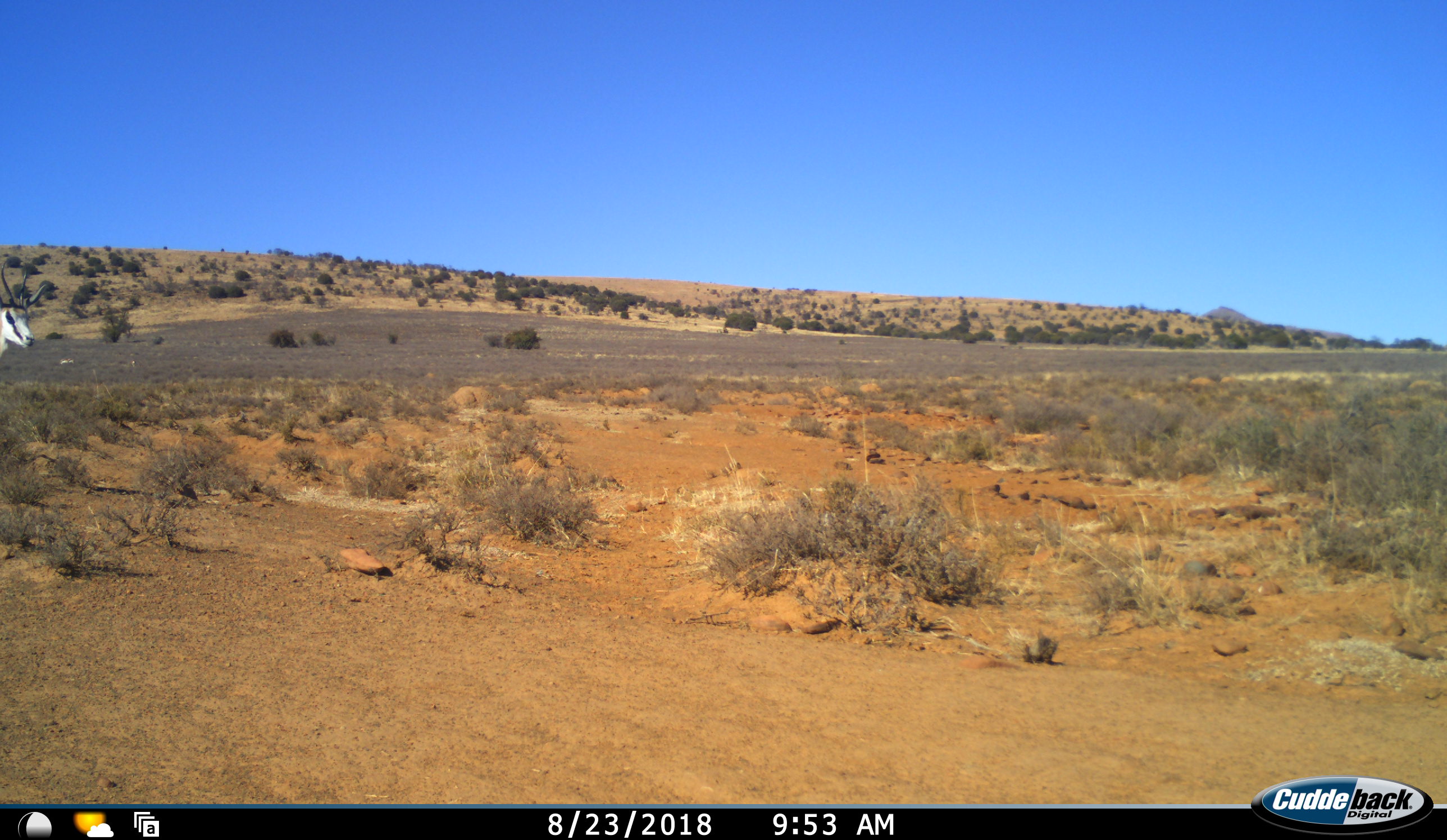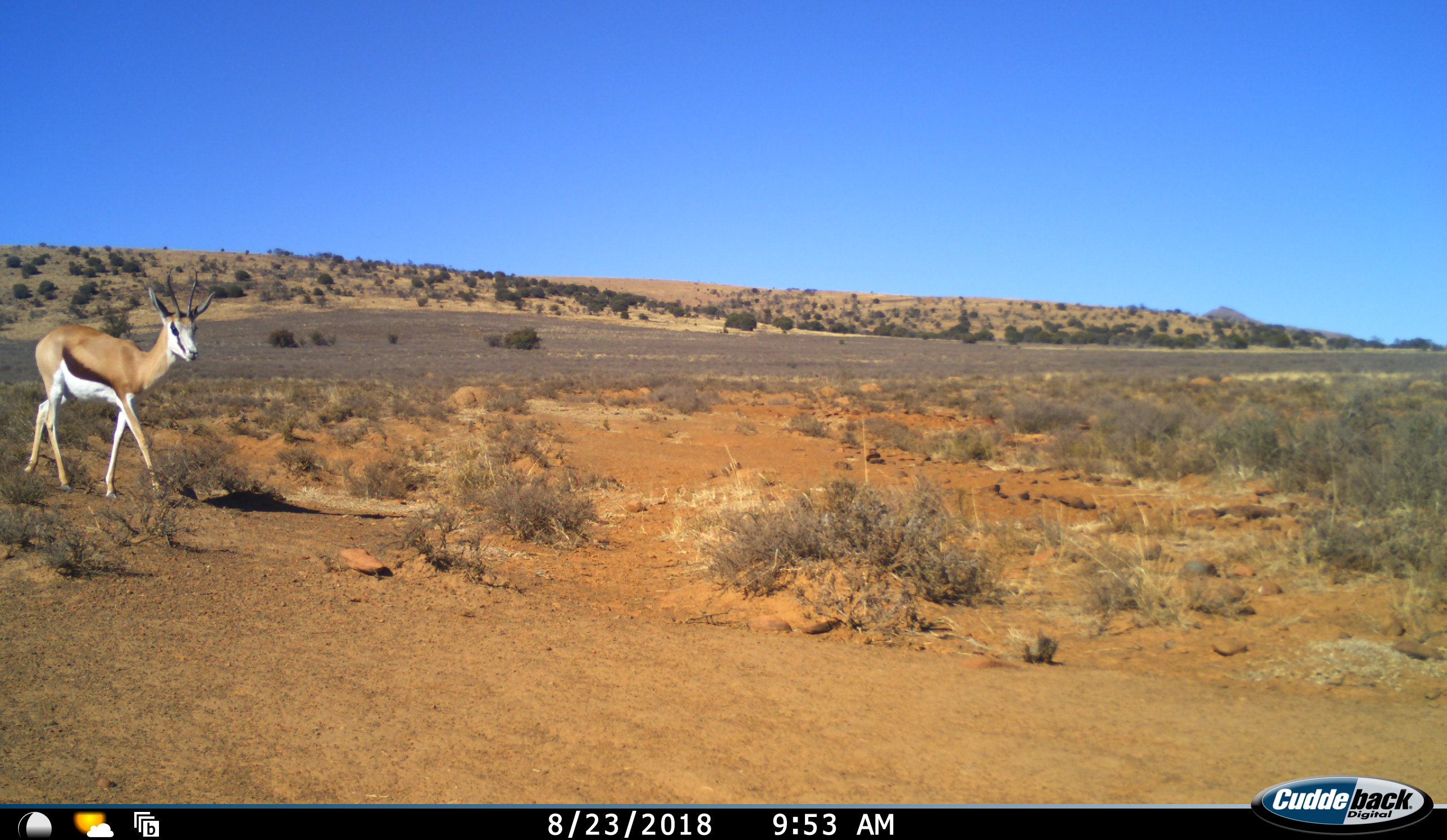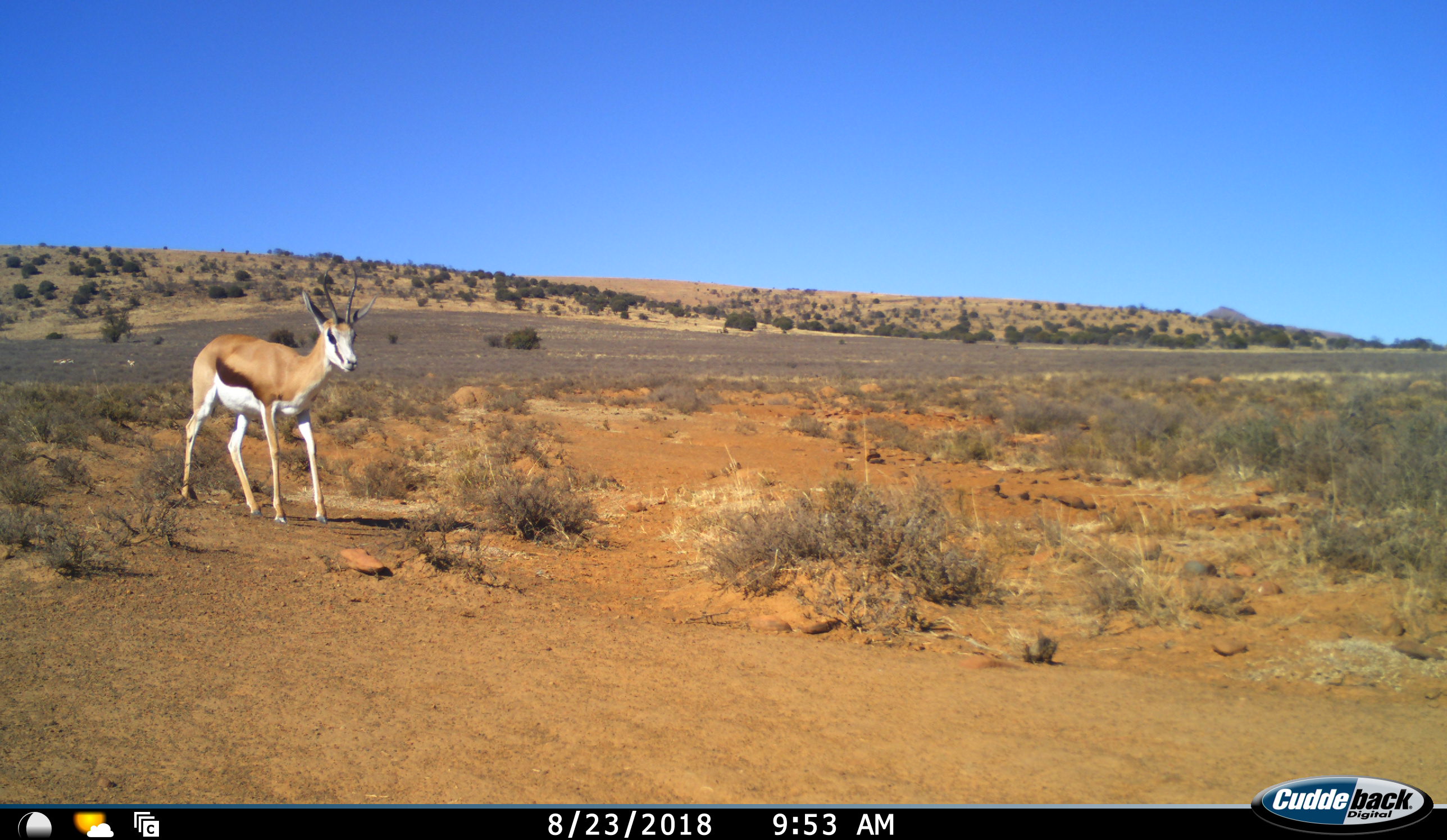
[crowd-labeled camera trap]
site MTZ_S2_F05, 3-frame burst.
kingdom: Animalia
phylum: Chordata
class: Mammalia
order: Artiodactyla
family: Bovidae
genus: Antidorcas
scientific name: Antidorcas marsupialis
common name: springbok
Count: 1.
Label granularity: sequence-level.